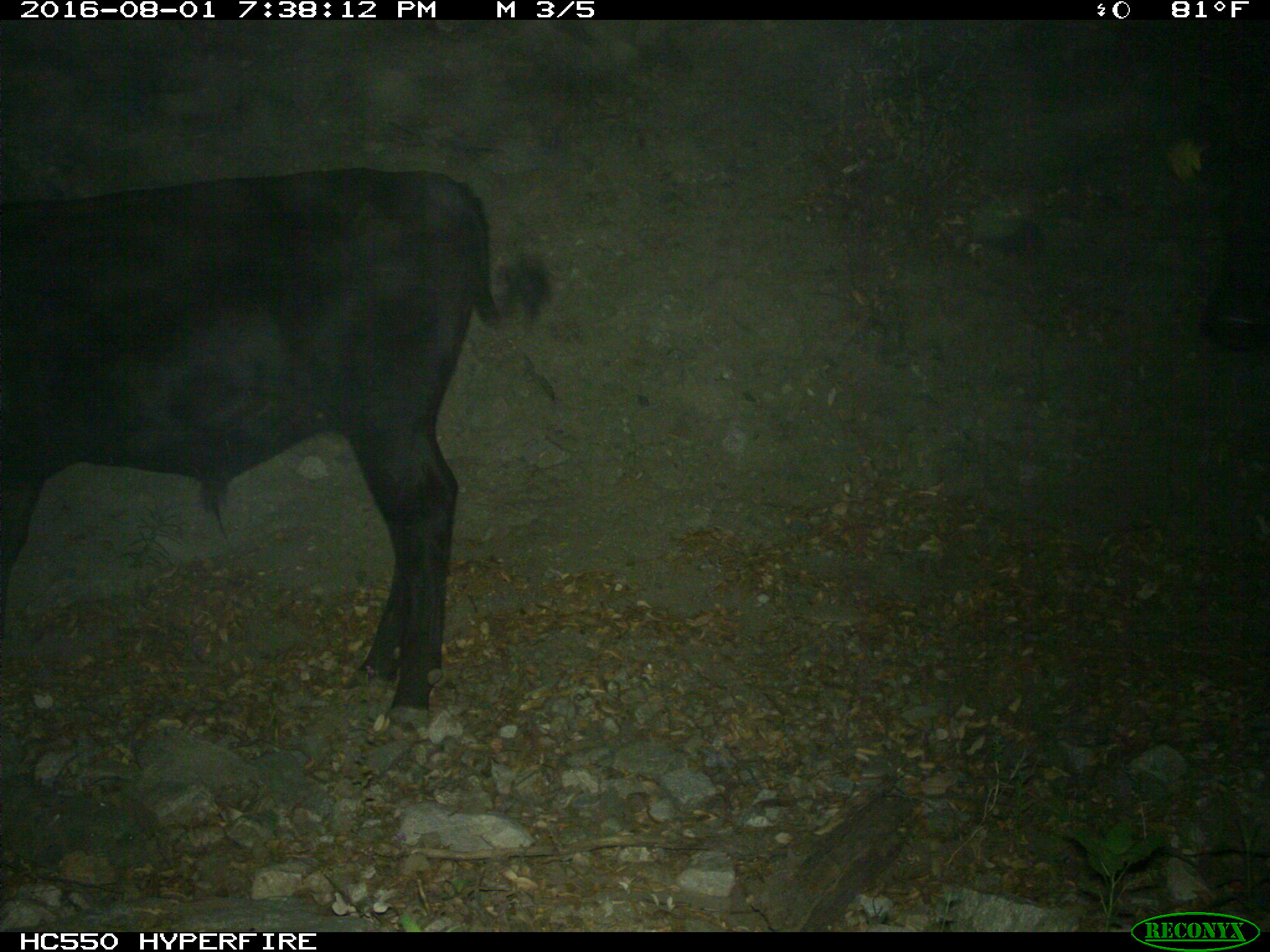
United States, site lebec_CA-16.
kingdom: Animalia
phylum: Chordata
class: Mammalia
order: Artiodactyla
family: Bovidae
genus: Bos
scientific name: Bos taurus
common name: domestic cow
Bos taurus (domestic cow).